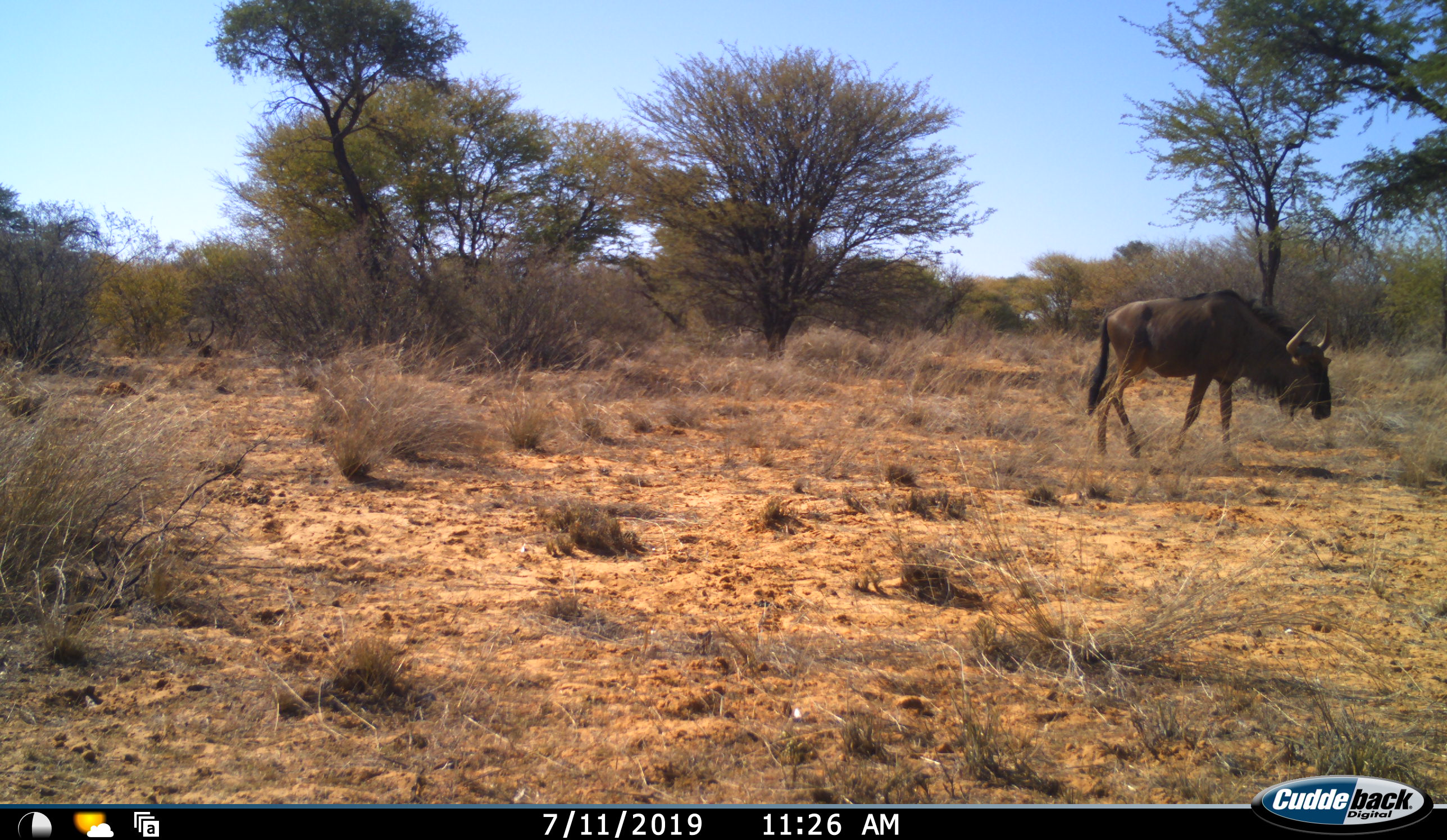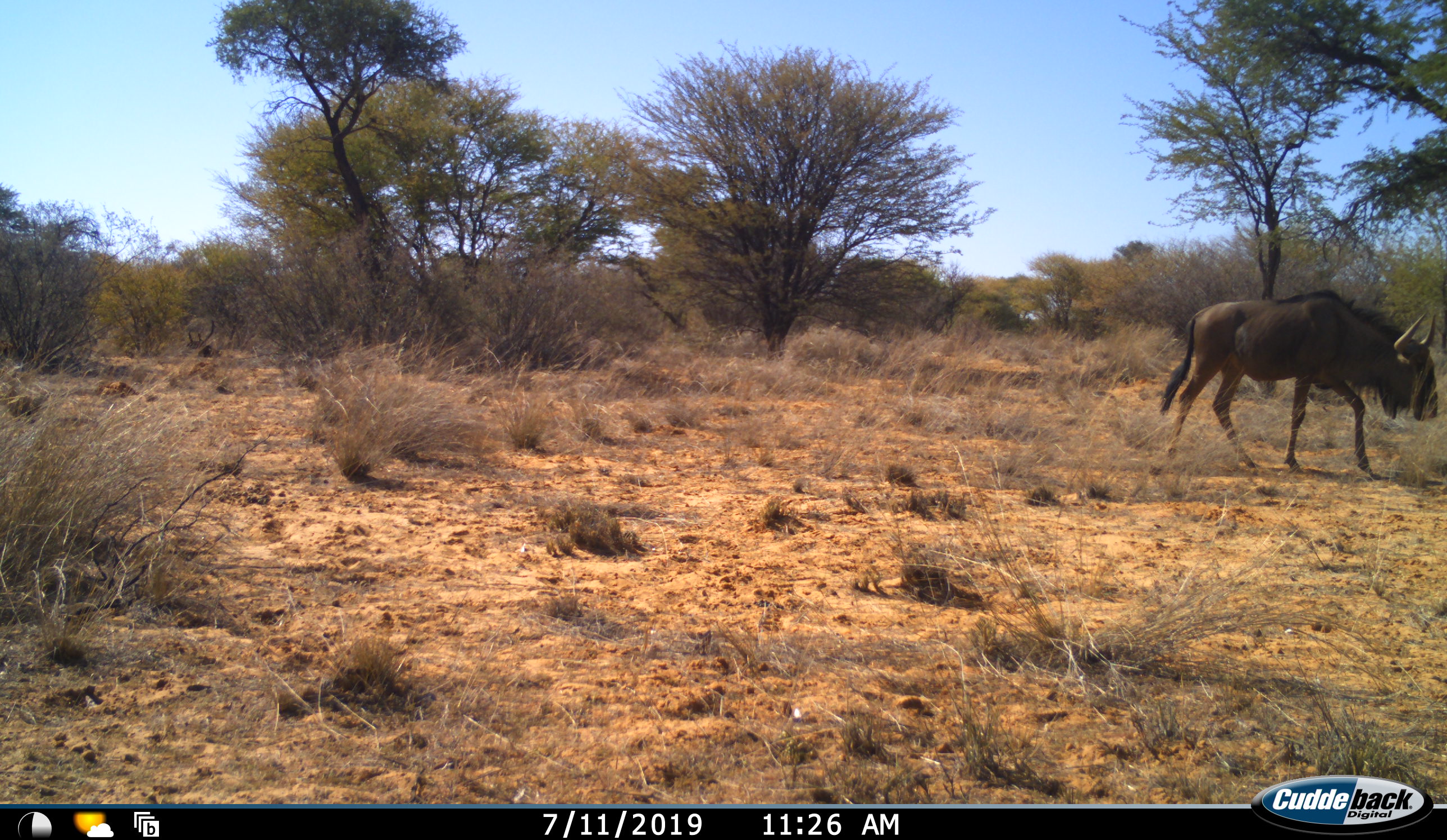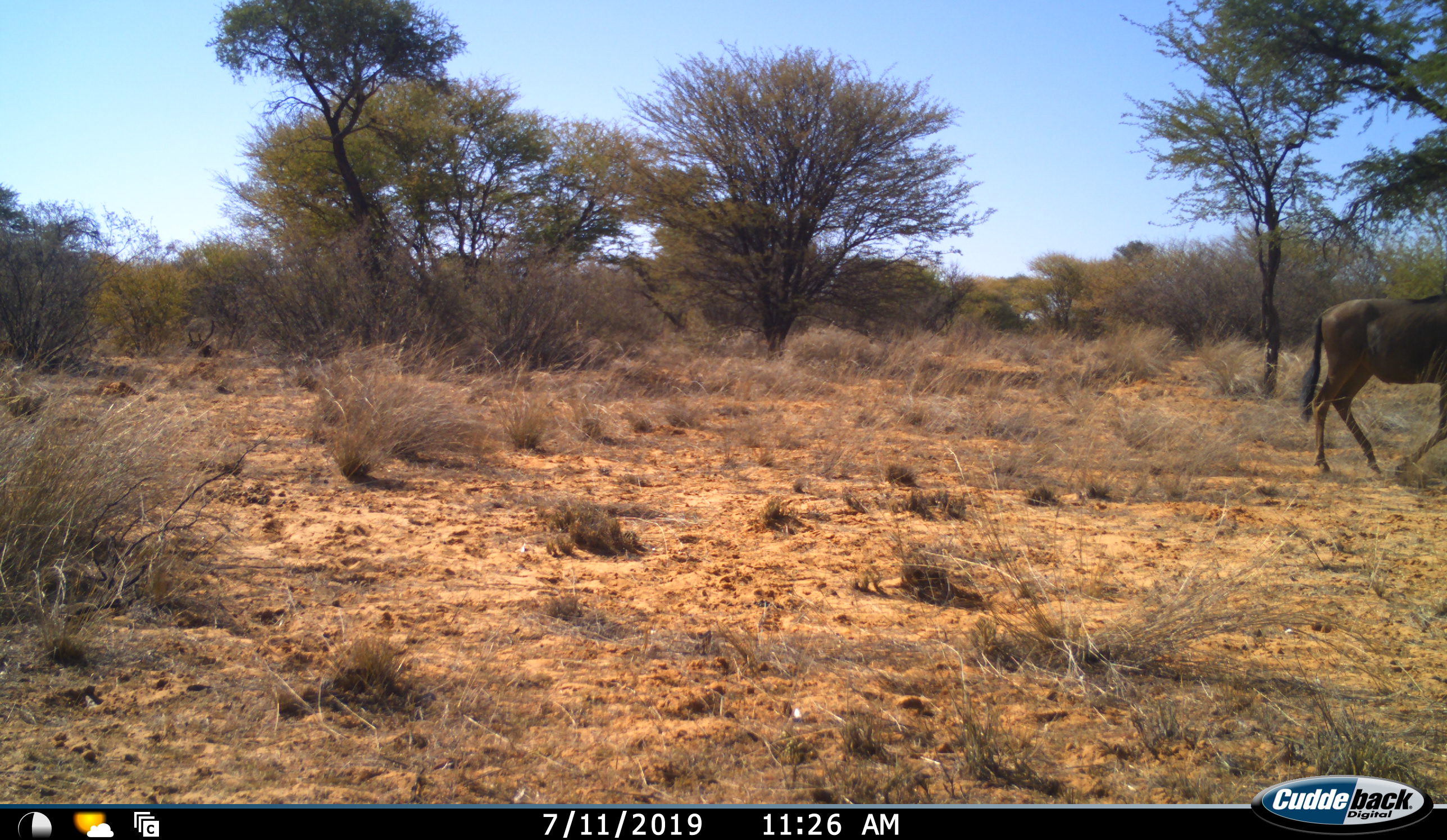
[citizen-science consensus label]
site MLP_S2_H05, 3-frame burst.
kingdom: Animalia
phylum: Chordata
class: Mammalia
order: Artiodactyla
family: Bovidae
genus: Connochaetes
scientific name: Connochaetes taurinus taurinus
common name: blue wildebeest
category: wildebeestblue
Wildebeestblue (blue wildebeest) (Connochaetes taurinus taurinus), count 1. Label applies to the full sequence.